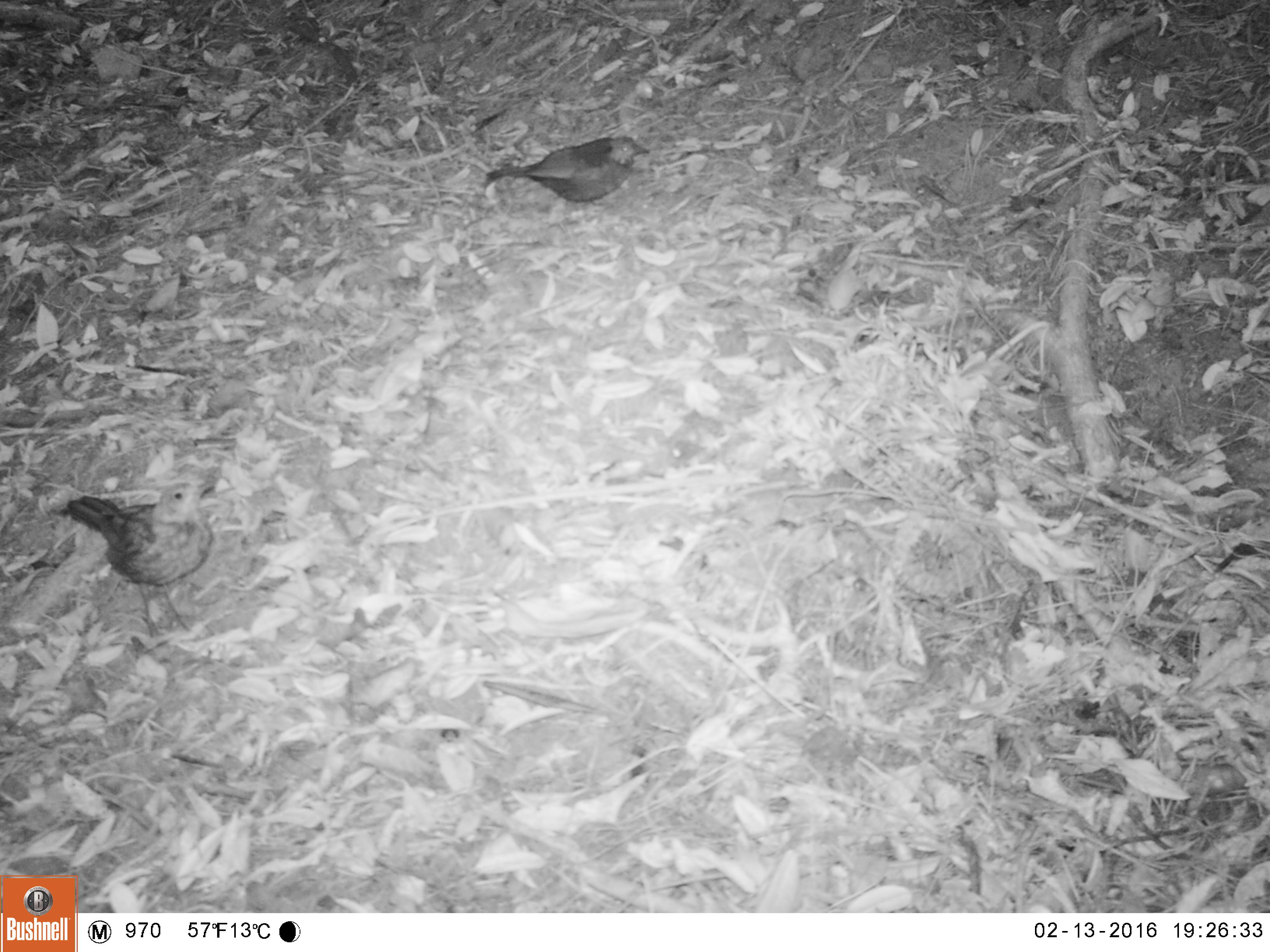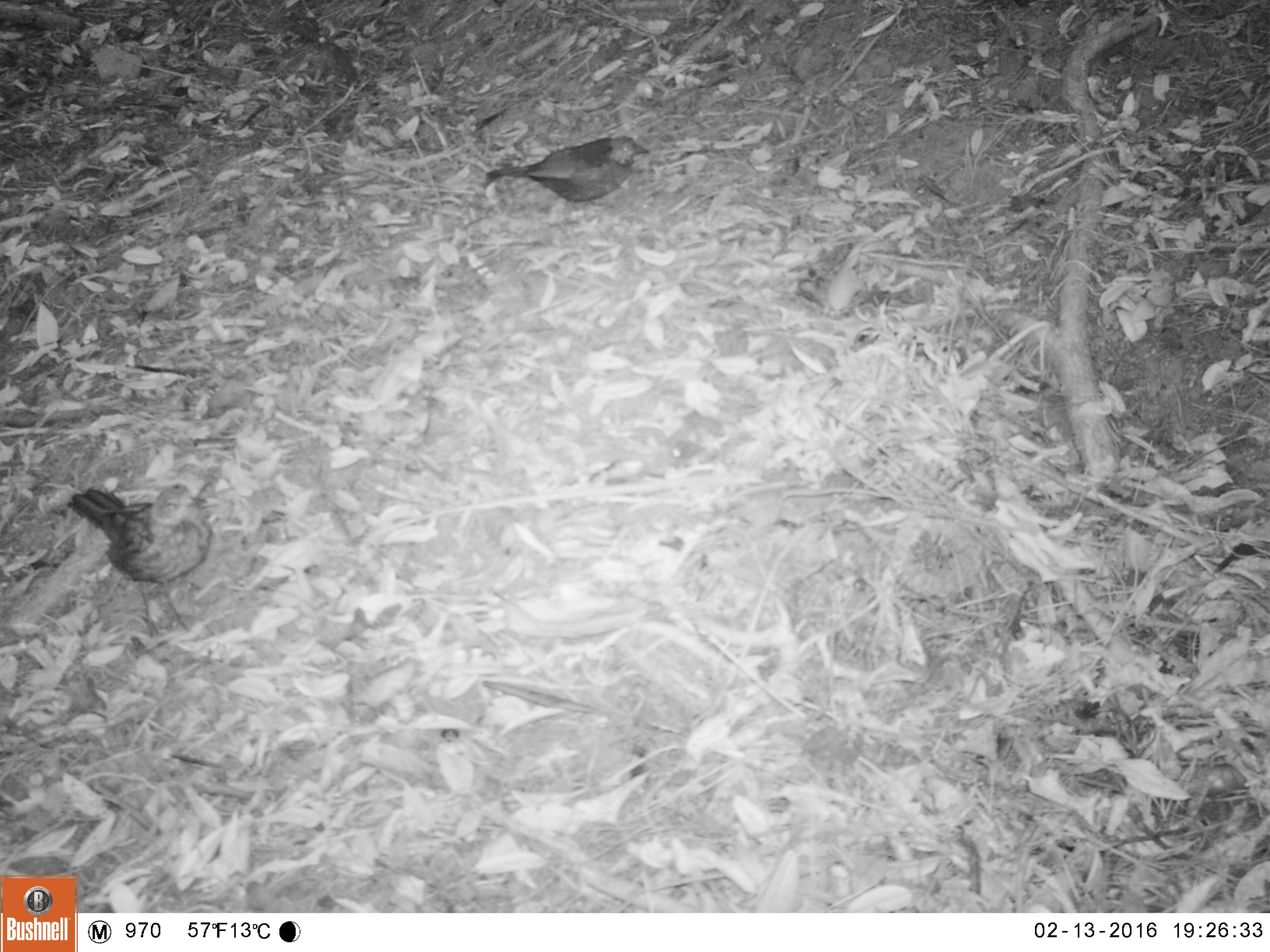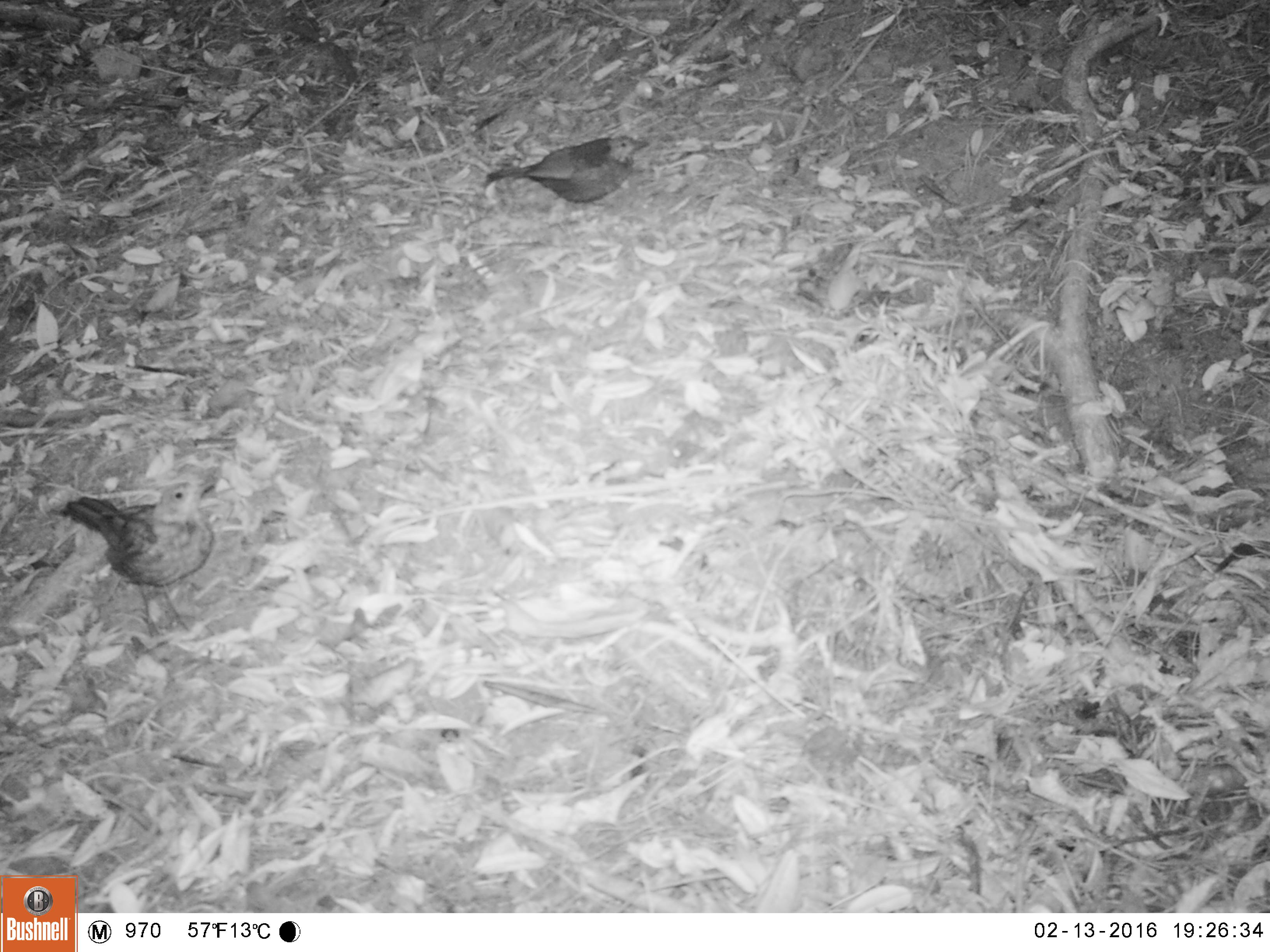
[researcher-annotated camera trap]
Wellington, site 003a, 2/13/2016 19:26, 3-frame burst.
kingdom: Animalia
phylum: Chordata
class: Aves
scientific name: Aves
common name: bird